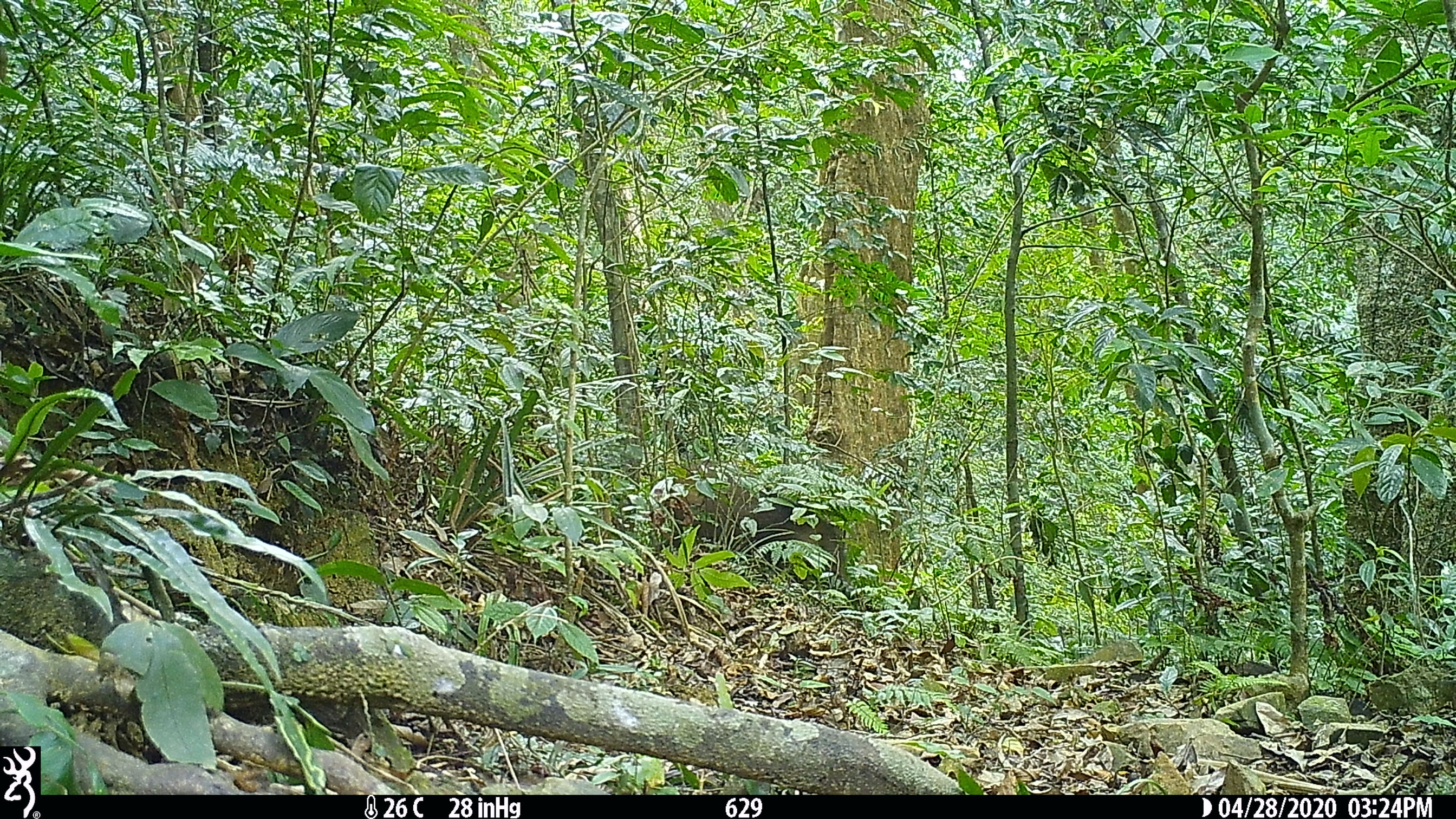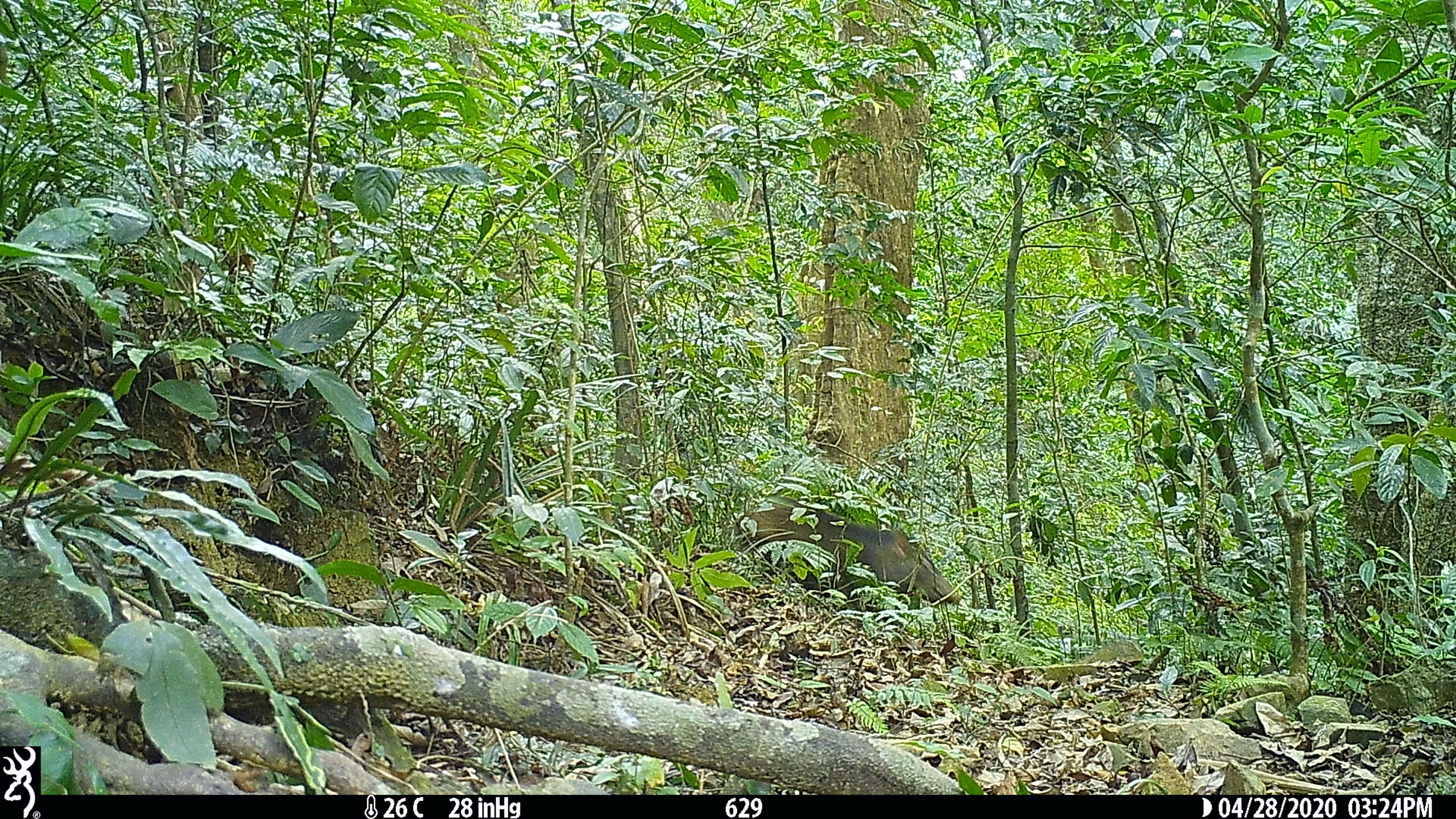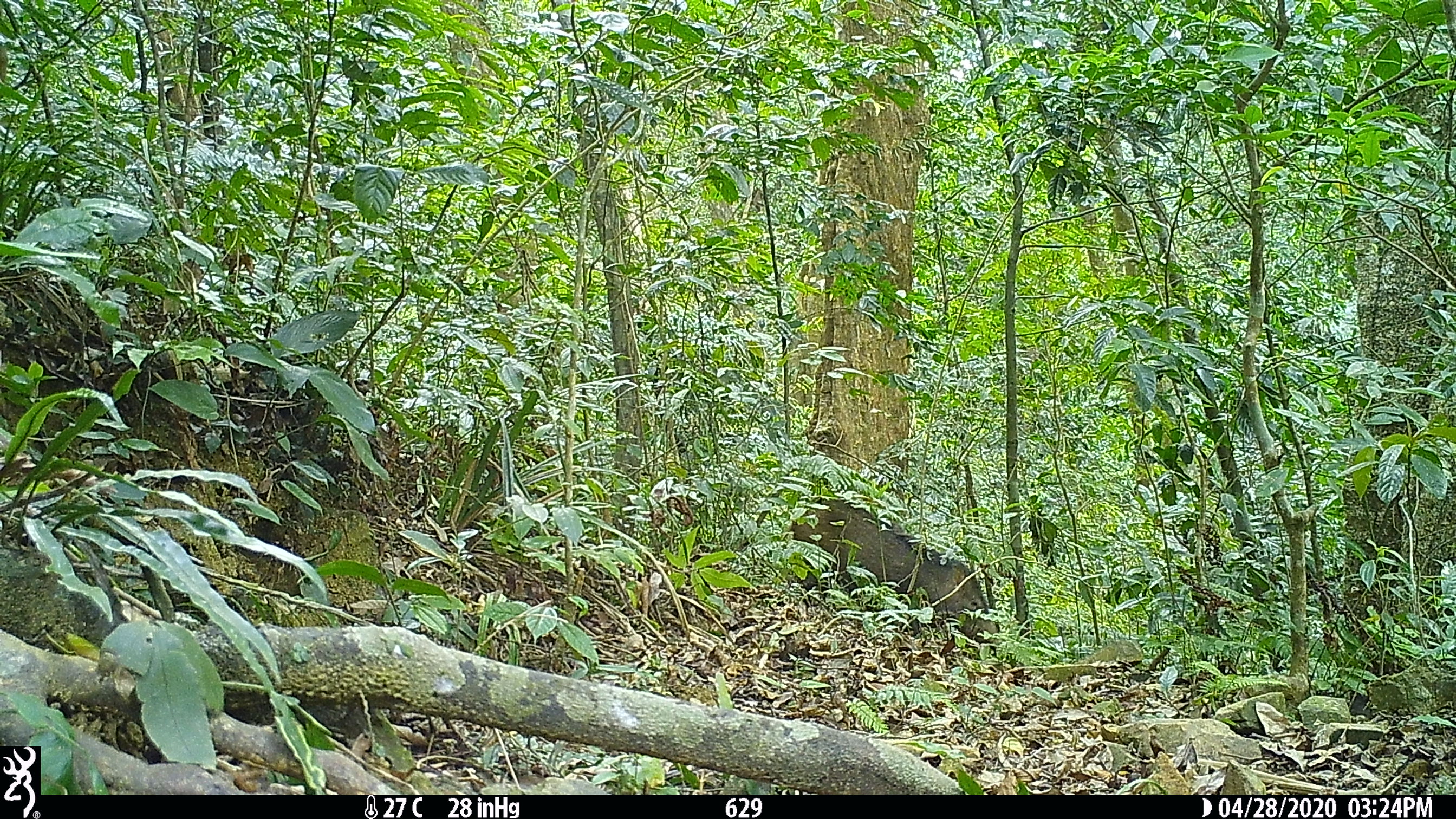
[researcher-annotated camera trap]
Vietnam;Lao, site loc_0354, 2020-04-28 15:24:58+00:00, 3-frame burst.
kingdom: Animalia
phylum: Chordata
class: Mammalia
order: Artiodactyla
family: Suidae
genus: Sus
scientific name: Sus scrofa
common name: eurasian wild pig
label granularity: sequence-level